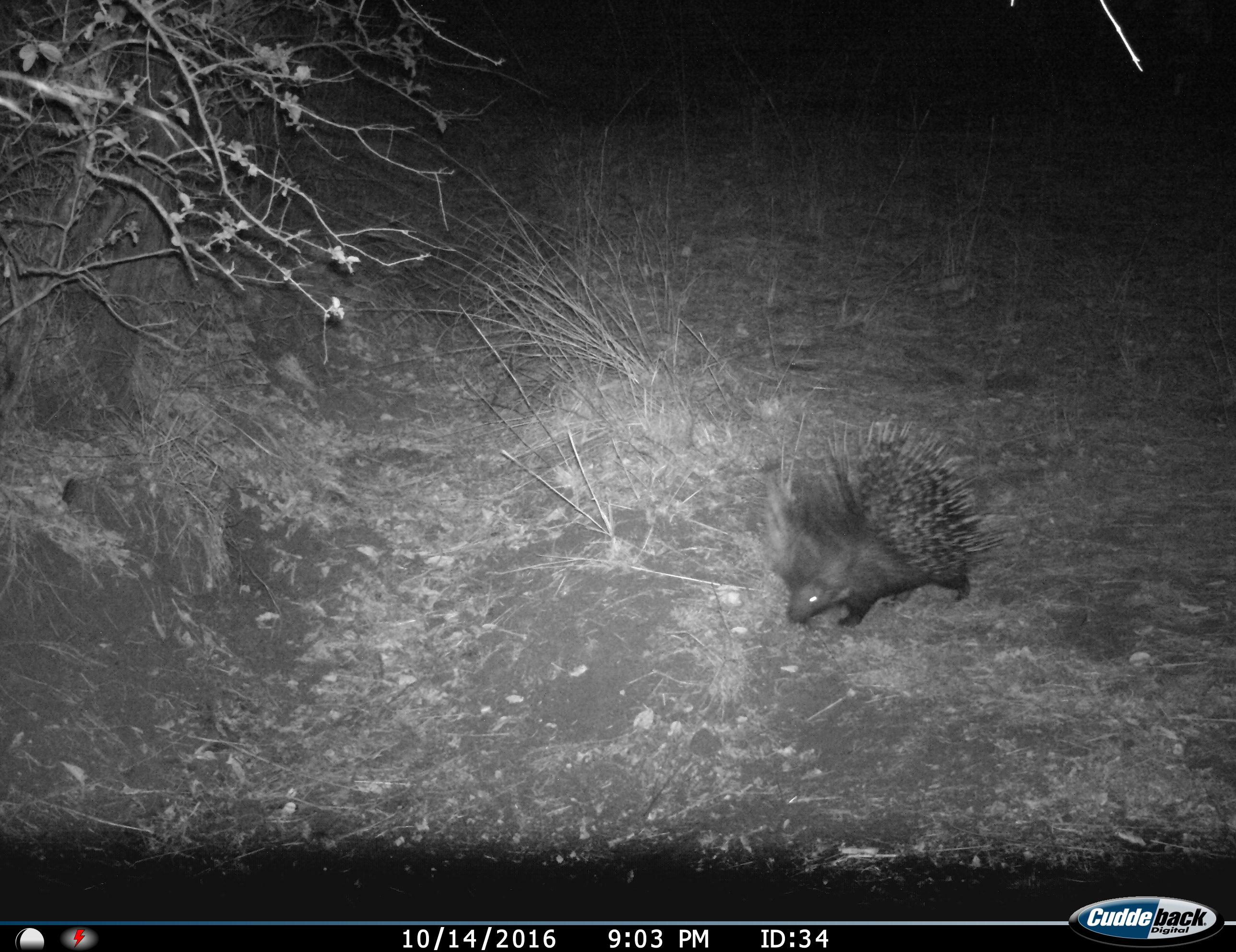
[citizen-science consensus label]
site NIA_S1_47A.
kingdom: Animalia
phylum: Chordata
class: Mammalia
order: Rodentia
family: Hystricidae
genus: Hystrix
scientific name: Hystrix cristata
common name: crested porcupine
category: porcupine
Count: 1.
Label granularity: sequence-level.